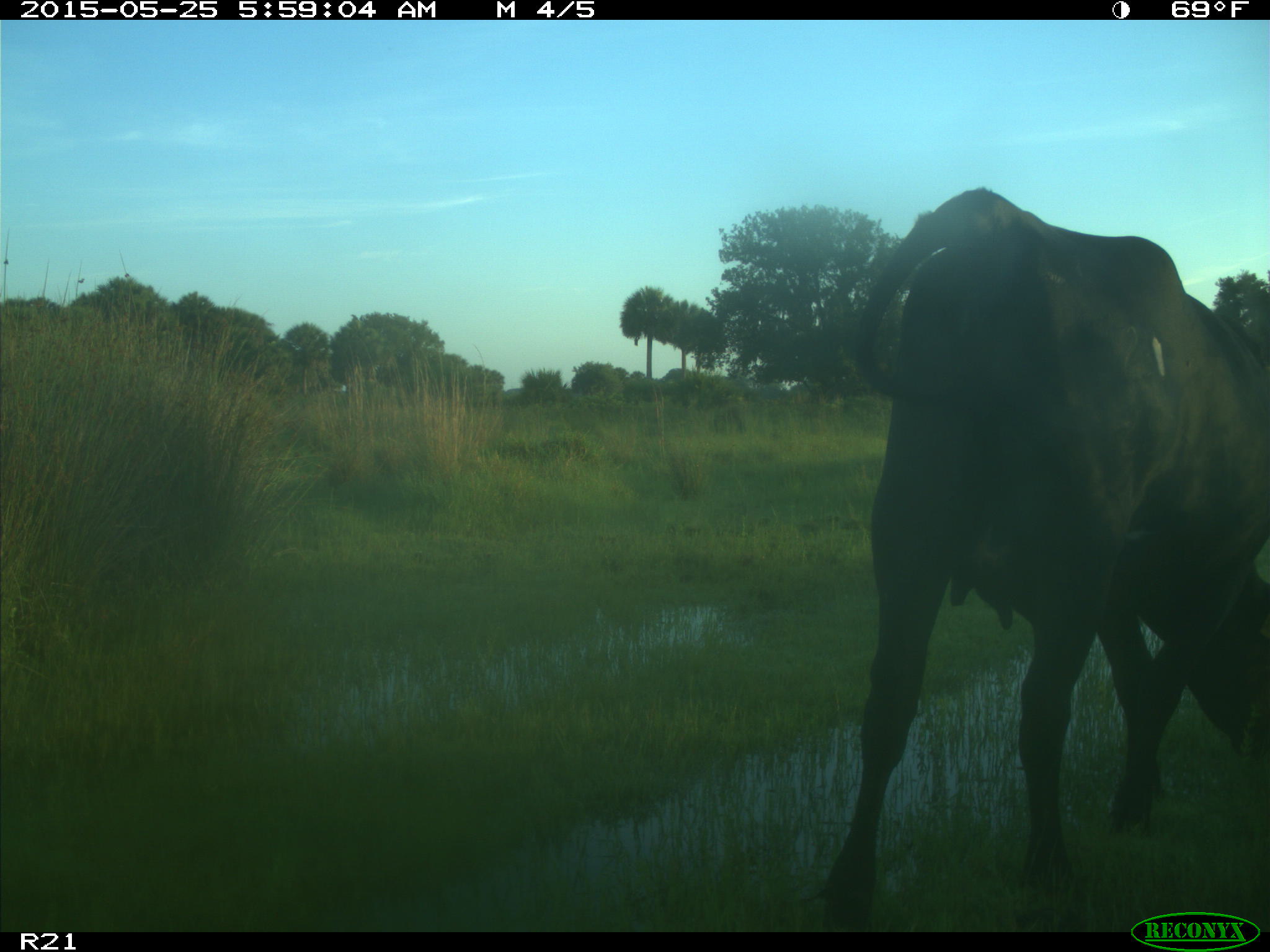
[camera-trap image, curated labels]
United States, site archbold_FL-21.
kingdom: Animalia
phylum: Chordata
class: Mammalia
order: Artiodactyla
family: Bovidae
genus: Bos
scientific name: Bos taurus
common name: domestic cow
Bos taurus (domestic cow).